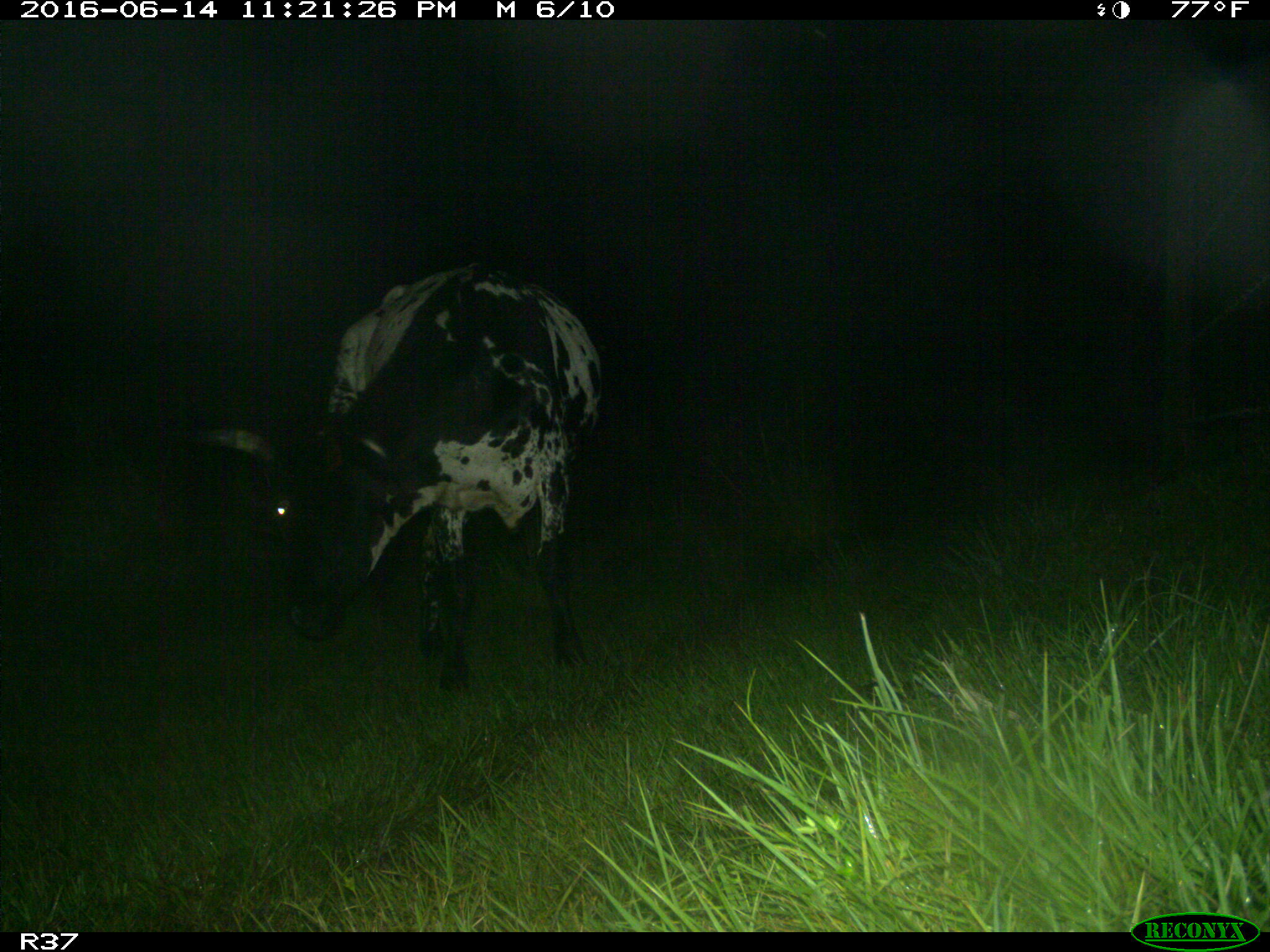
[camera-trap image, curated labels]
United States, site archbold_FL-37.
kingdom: Animalia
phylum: Chordata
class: Mammalia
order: Artiodactyla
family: Bovidae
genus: Bos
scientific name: Bos taurus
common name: domestic cow